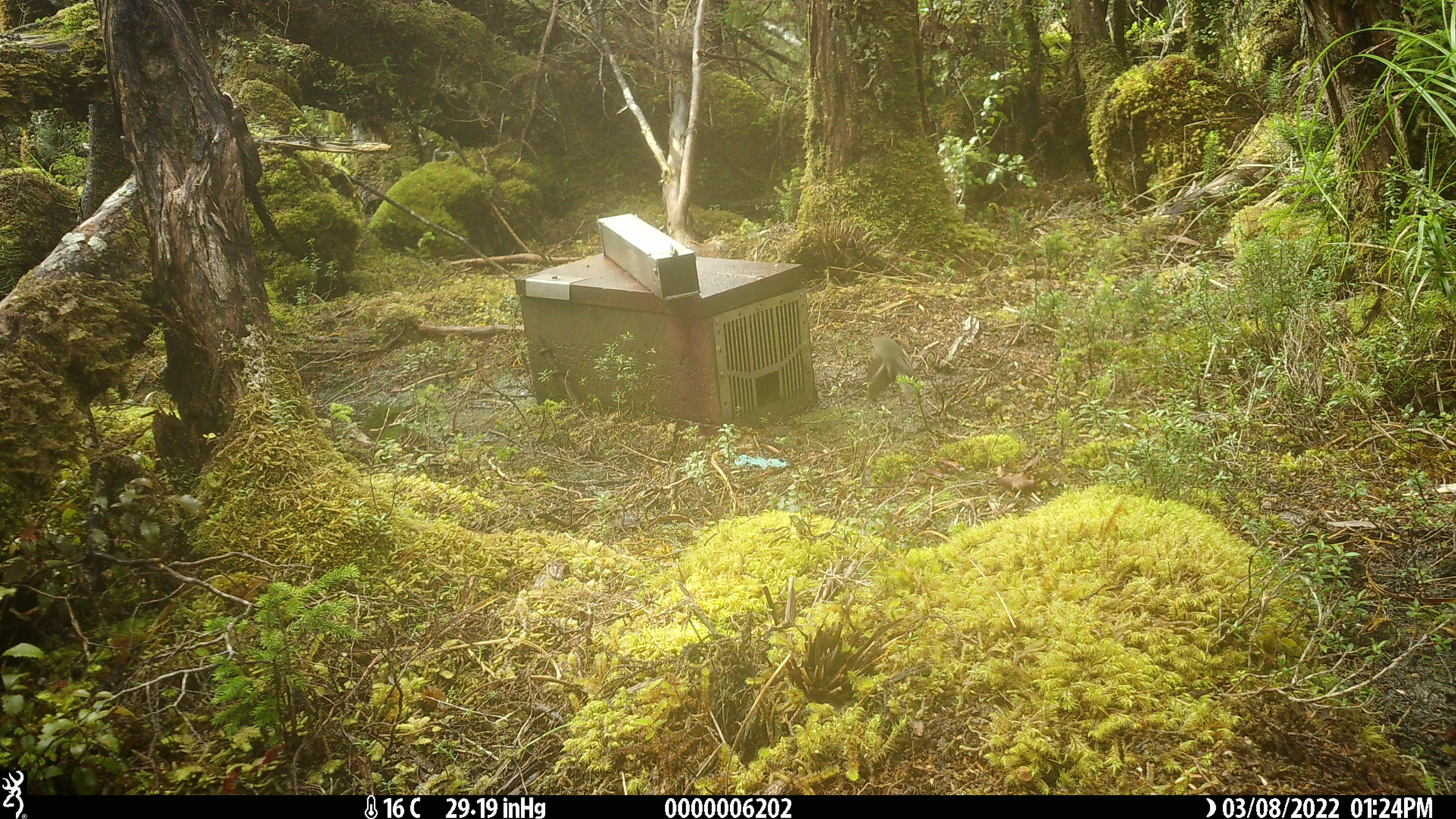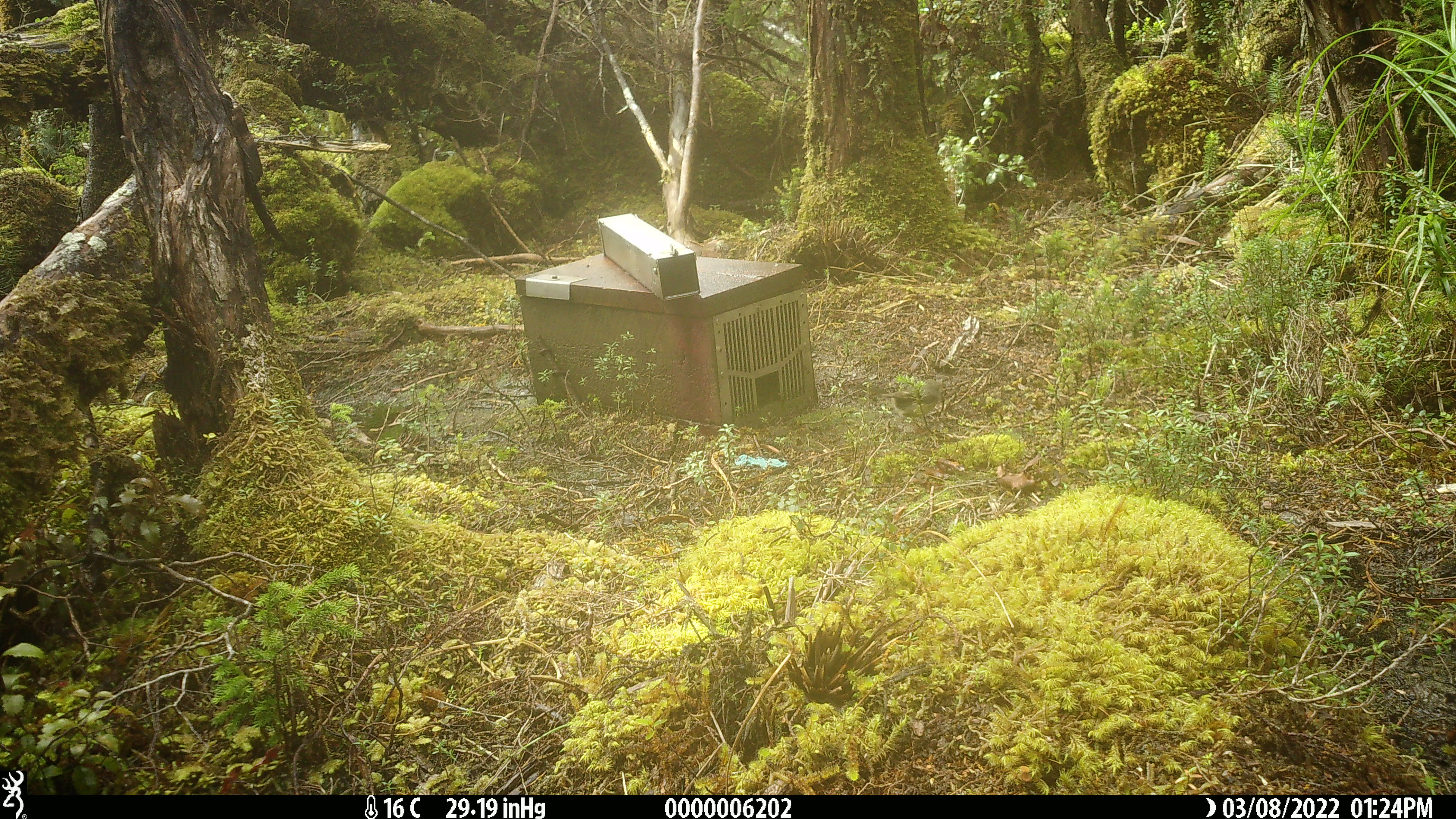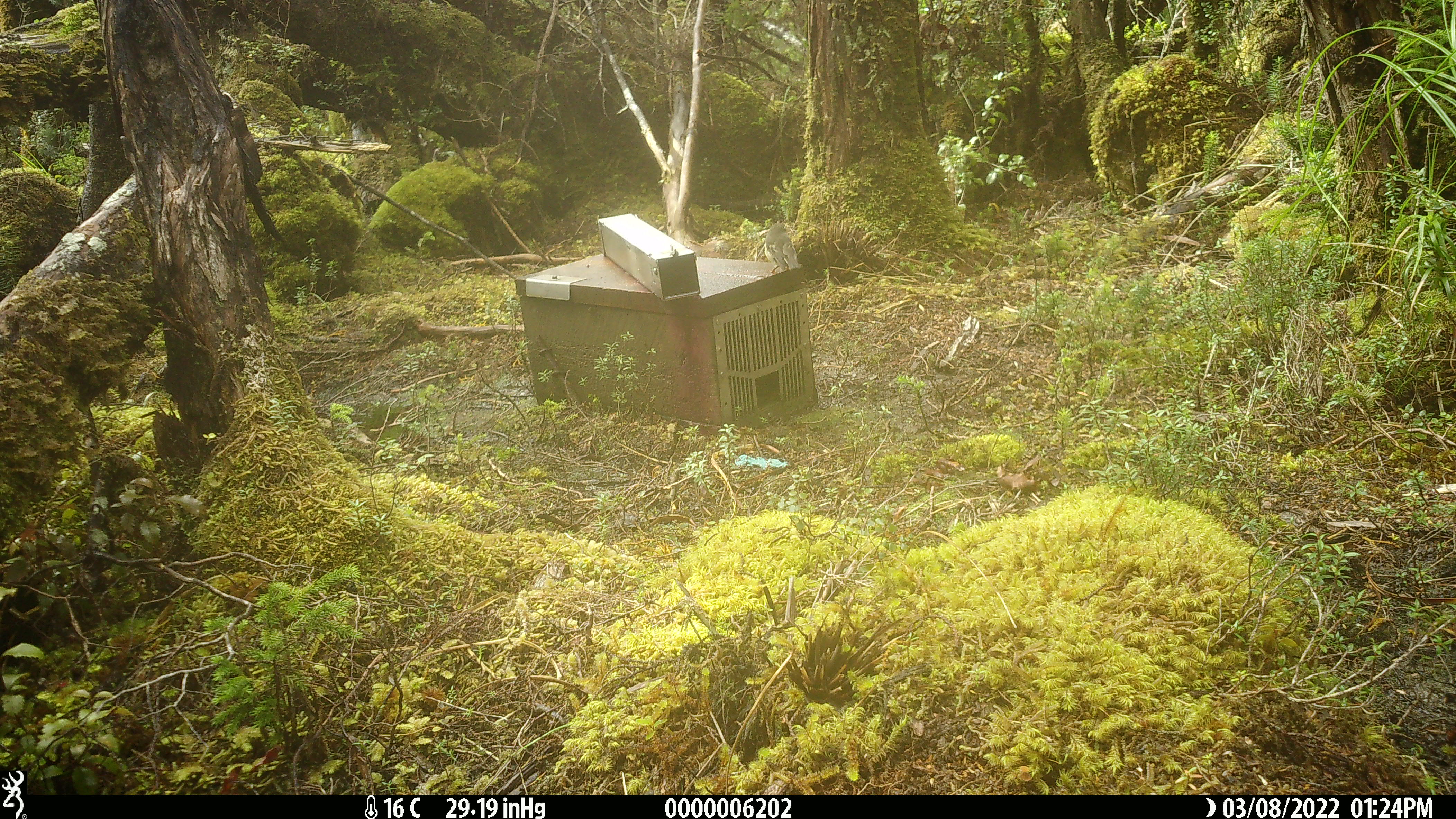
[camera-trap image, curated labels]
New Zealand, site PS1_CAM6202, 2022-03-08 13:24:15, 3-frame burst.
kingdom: Animalia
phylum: Chordata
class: Aves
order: Passeriformes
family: Petroicidae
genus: Petroica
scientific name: Petroica macrocephala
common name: tomtit